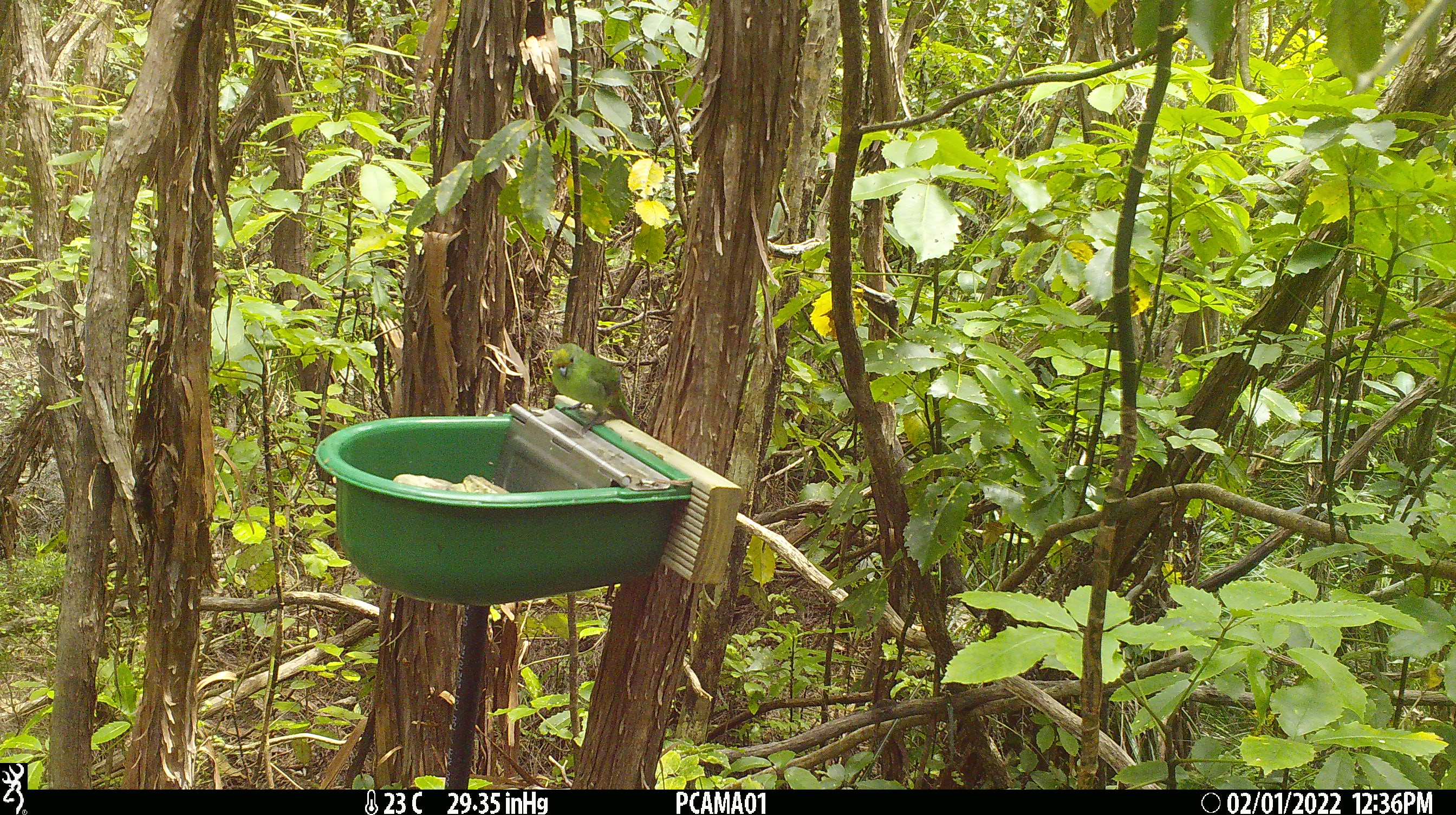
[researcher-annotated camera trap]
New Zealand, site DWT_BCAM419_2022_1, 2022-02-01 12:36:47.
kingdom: Animalia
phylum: Chordata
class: Aves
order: Psittaciformes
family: Psittaculidae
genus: Cyanoramphus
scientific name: Cyanoramphus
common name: parakeet